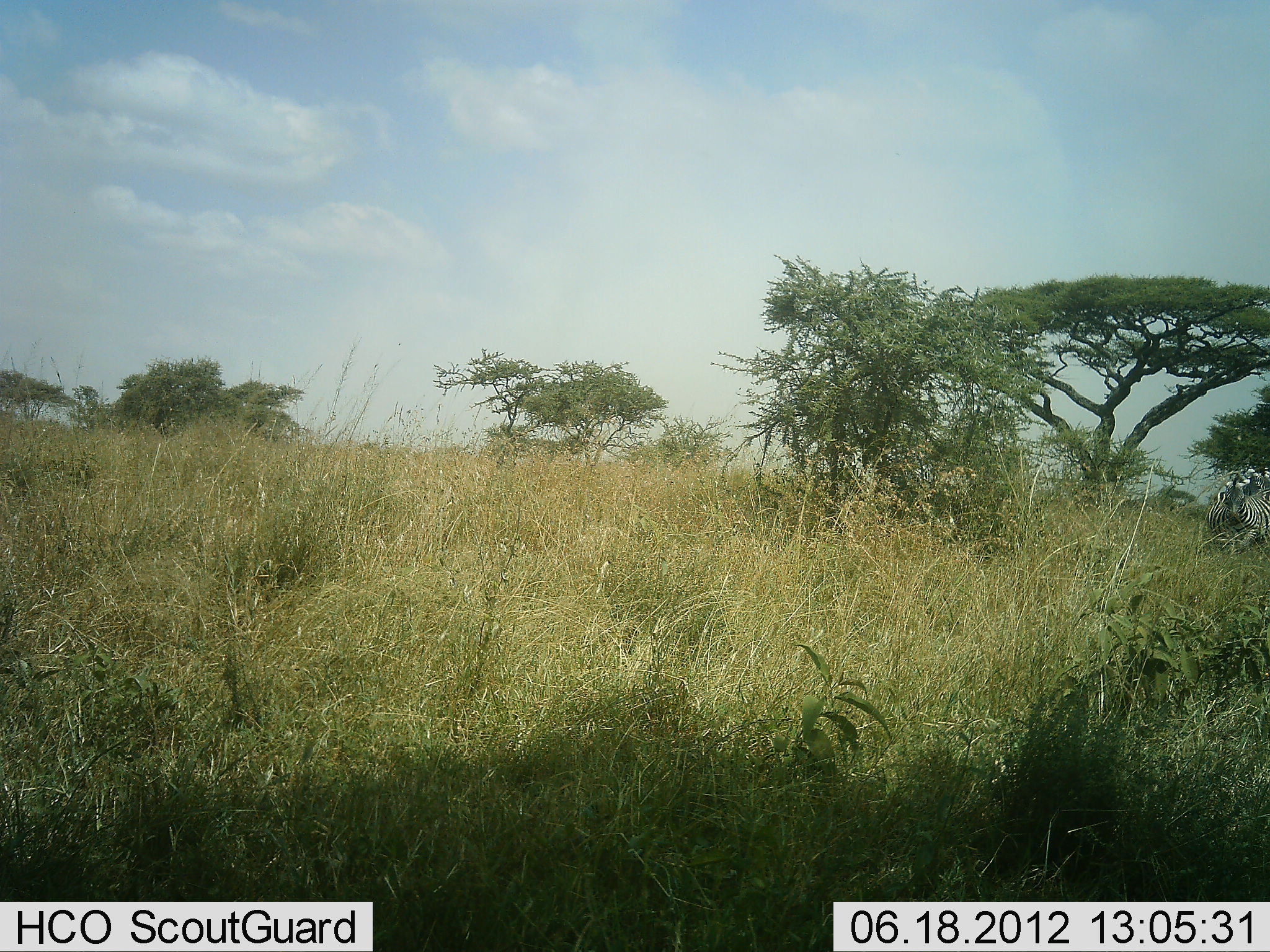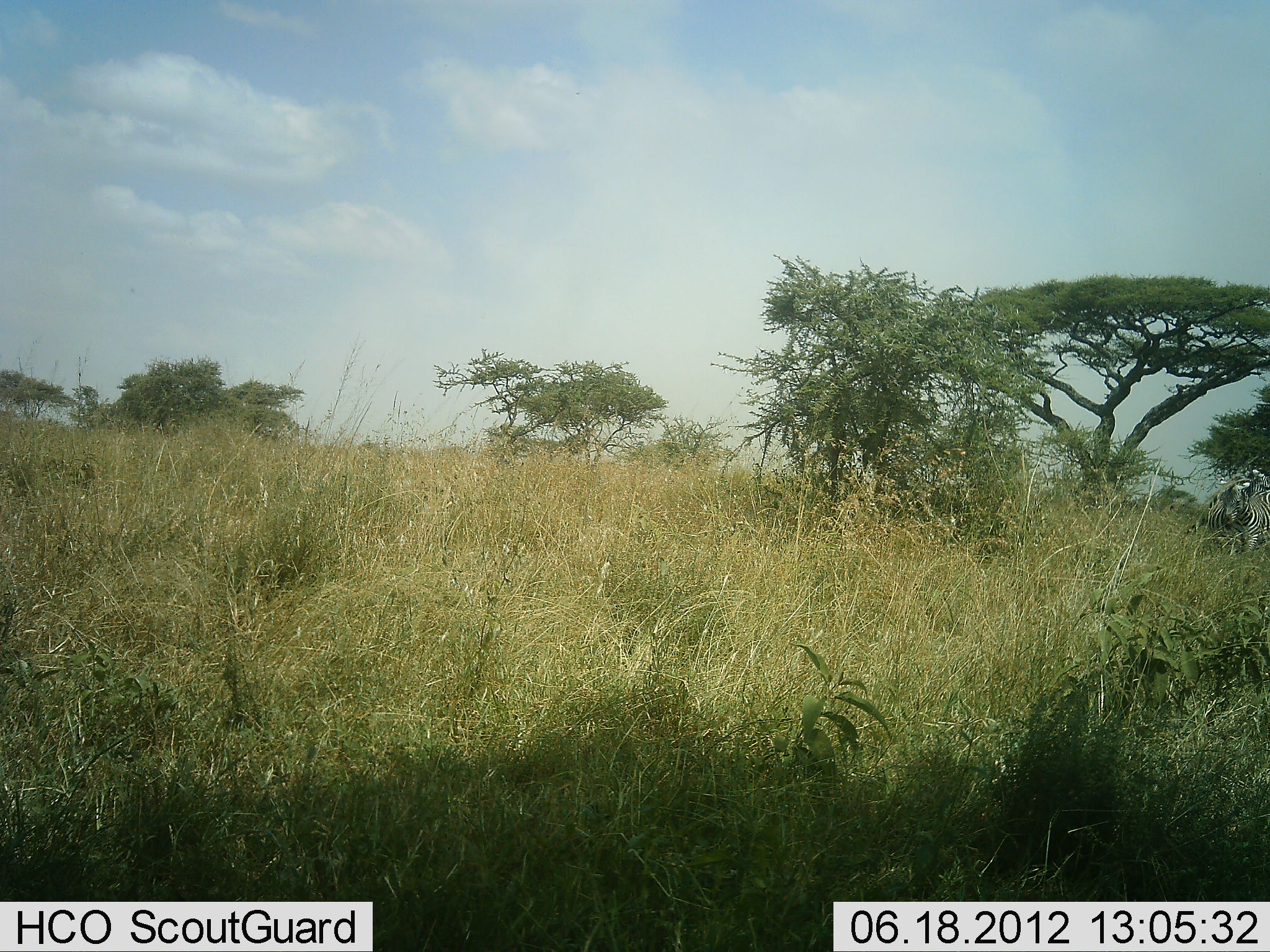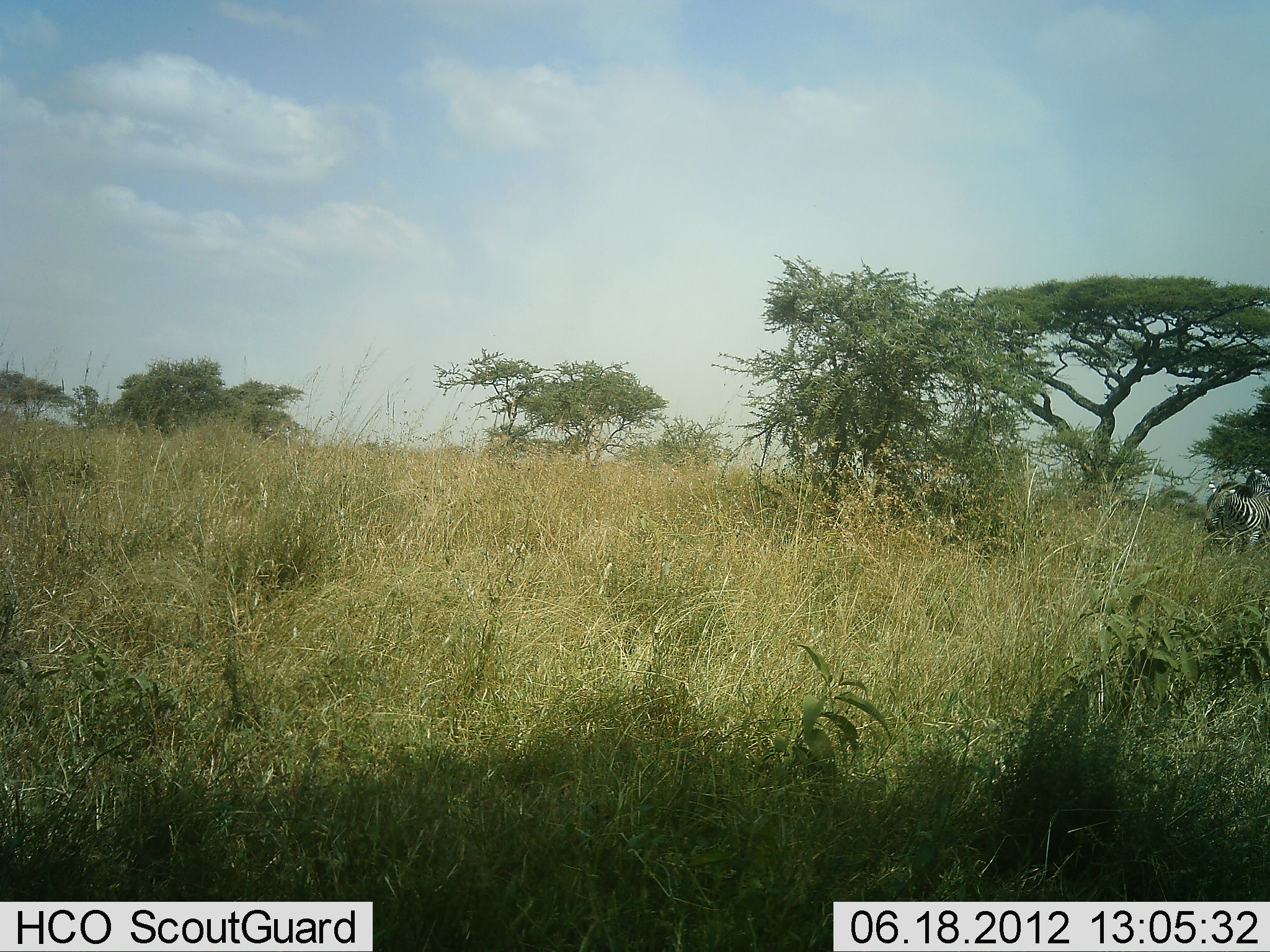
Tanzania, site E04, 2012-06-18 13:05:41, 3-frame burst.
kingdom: Animalia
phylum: Chordata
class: Mammalia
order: Perissodactyla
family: Equidae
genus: Equus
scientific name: Equus quagga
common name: plains zebra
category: zebra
Zebra (plains zebra) (Equus quagga), count 1. Behavior (volunteer vote fractions): standing 60%, resting 0%, moving 10%, interacting 10%. Young present (vote fraction): 0%. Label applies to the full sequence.